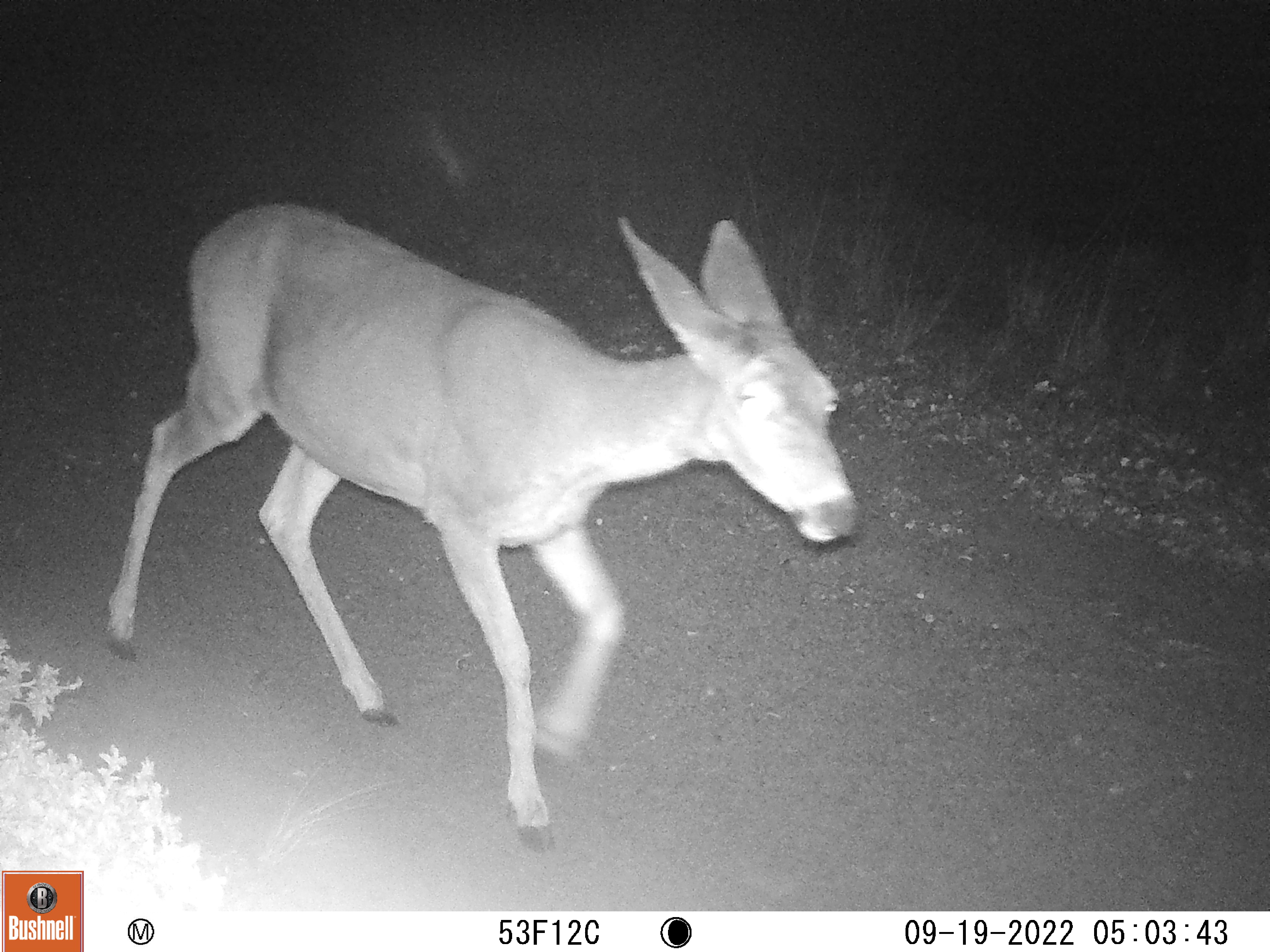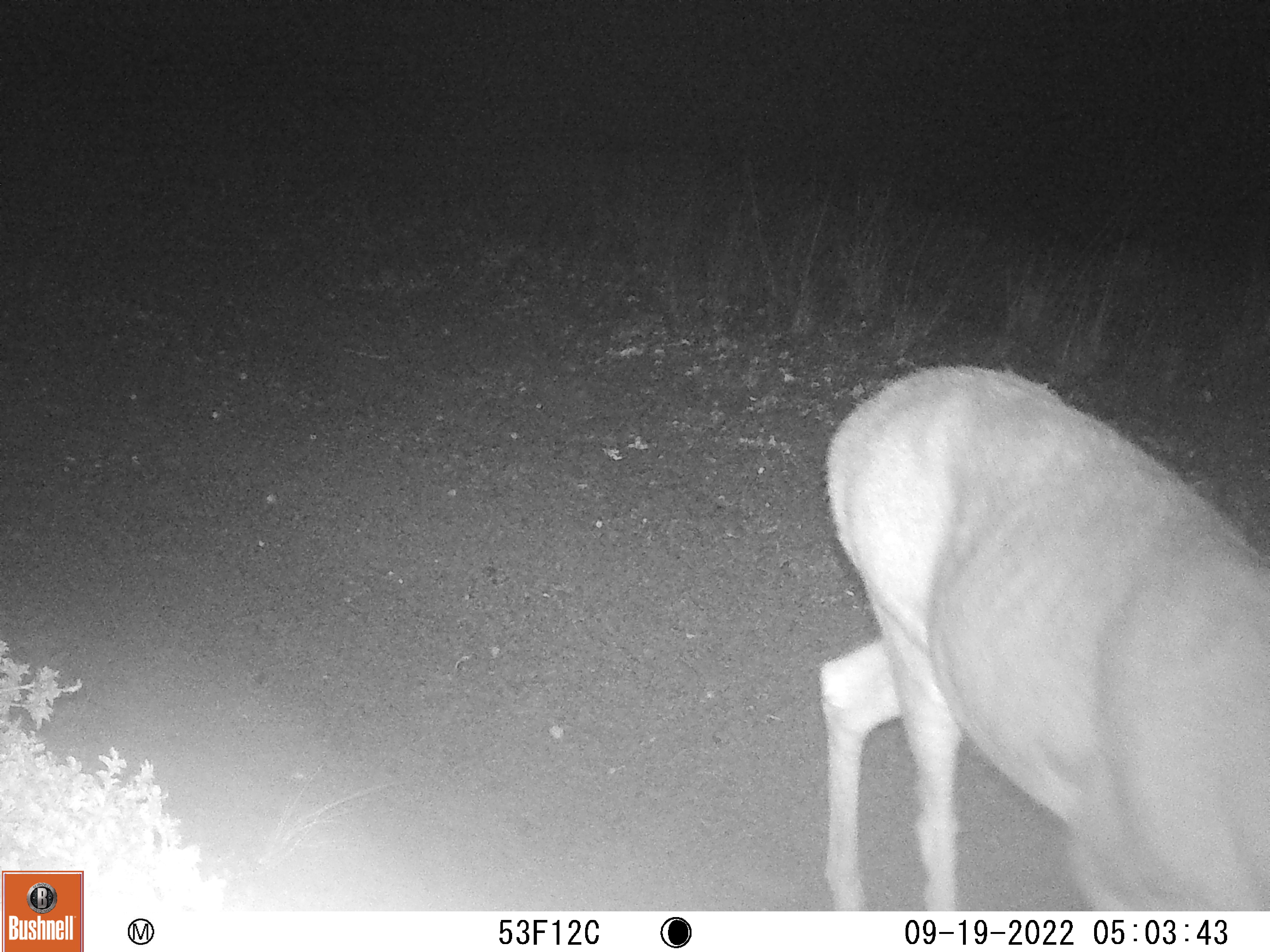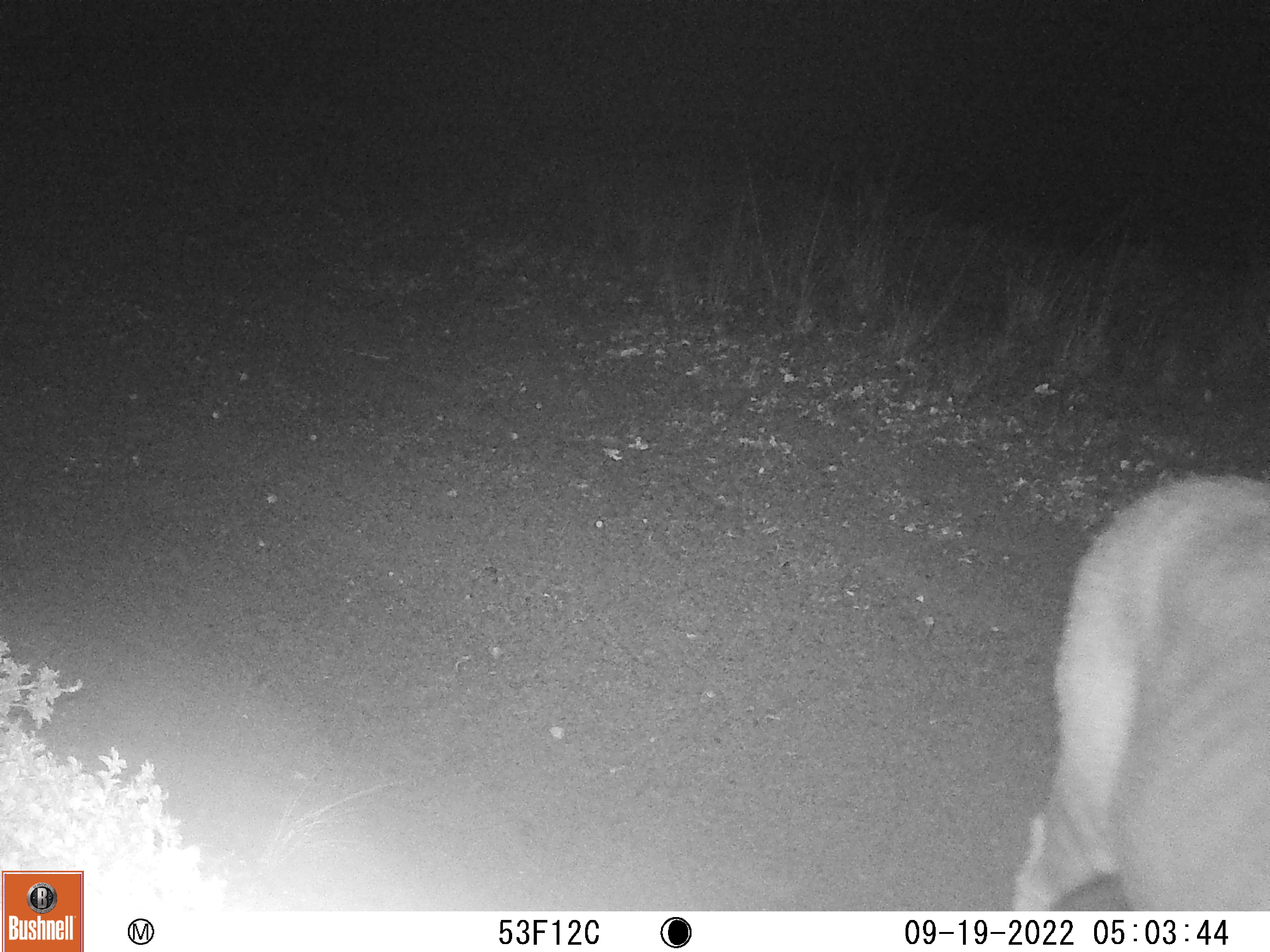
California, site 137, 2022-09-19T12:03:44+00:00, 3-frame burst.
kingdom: Animalia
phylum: Chordata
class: Mammalia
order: Artiodactyla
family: Cervidae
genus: Odocoileus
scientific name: Odocoileus hemionus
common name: mule deer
Mule deer (Odocoileus hemionus).